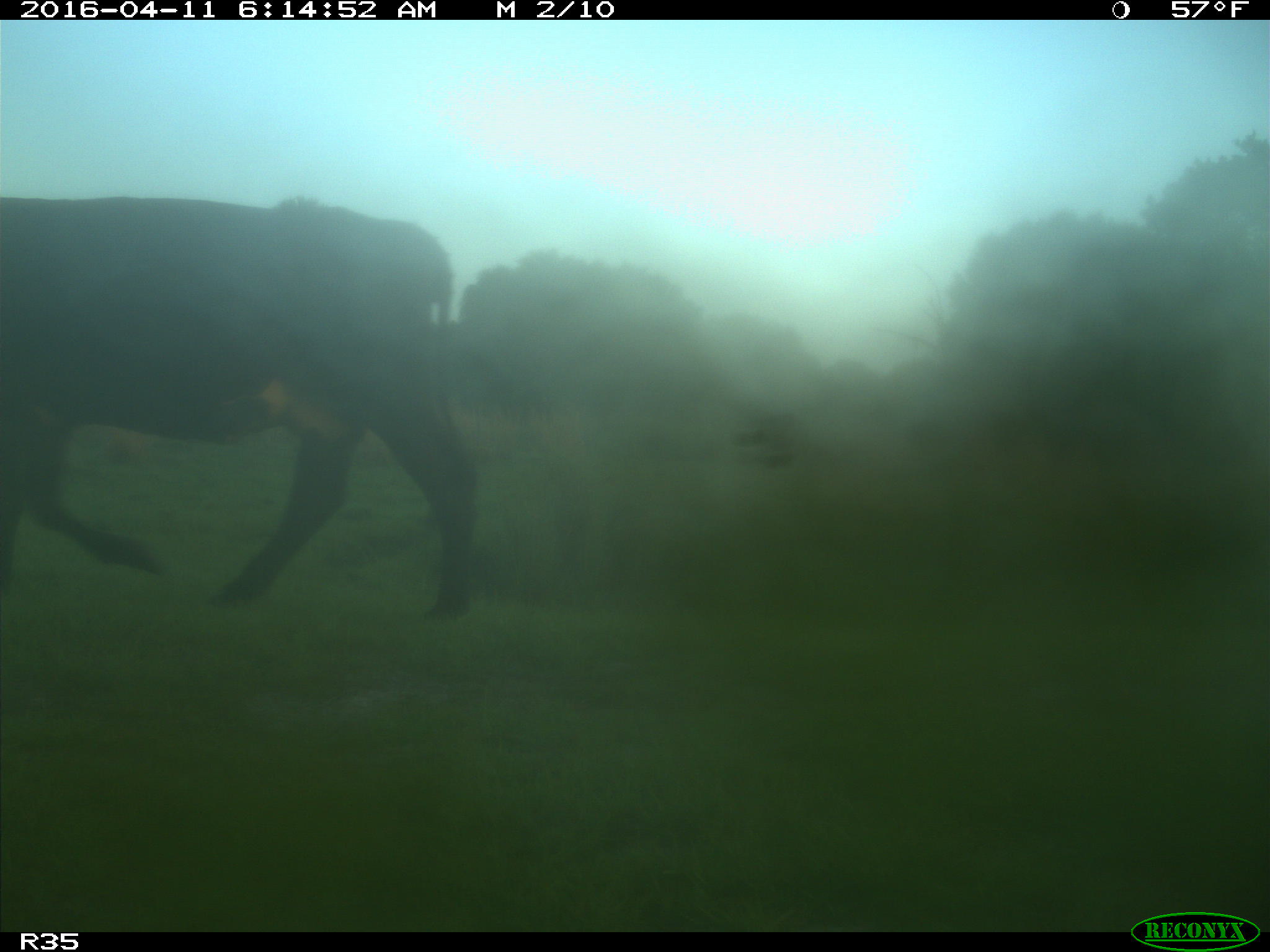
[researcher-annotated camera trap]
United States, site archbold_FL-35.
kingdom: Animalia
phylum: Chordata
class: Mammalia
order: Artiodactyla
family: Bovidae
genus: Bos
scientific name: Bos taurus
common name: domestic cow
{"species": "Bos taurus (domestic cow)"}